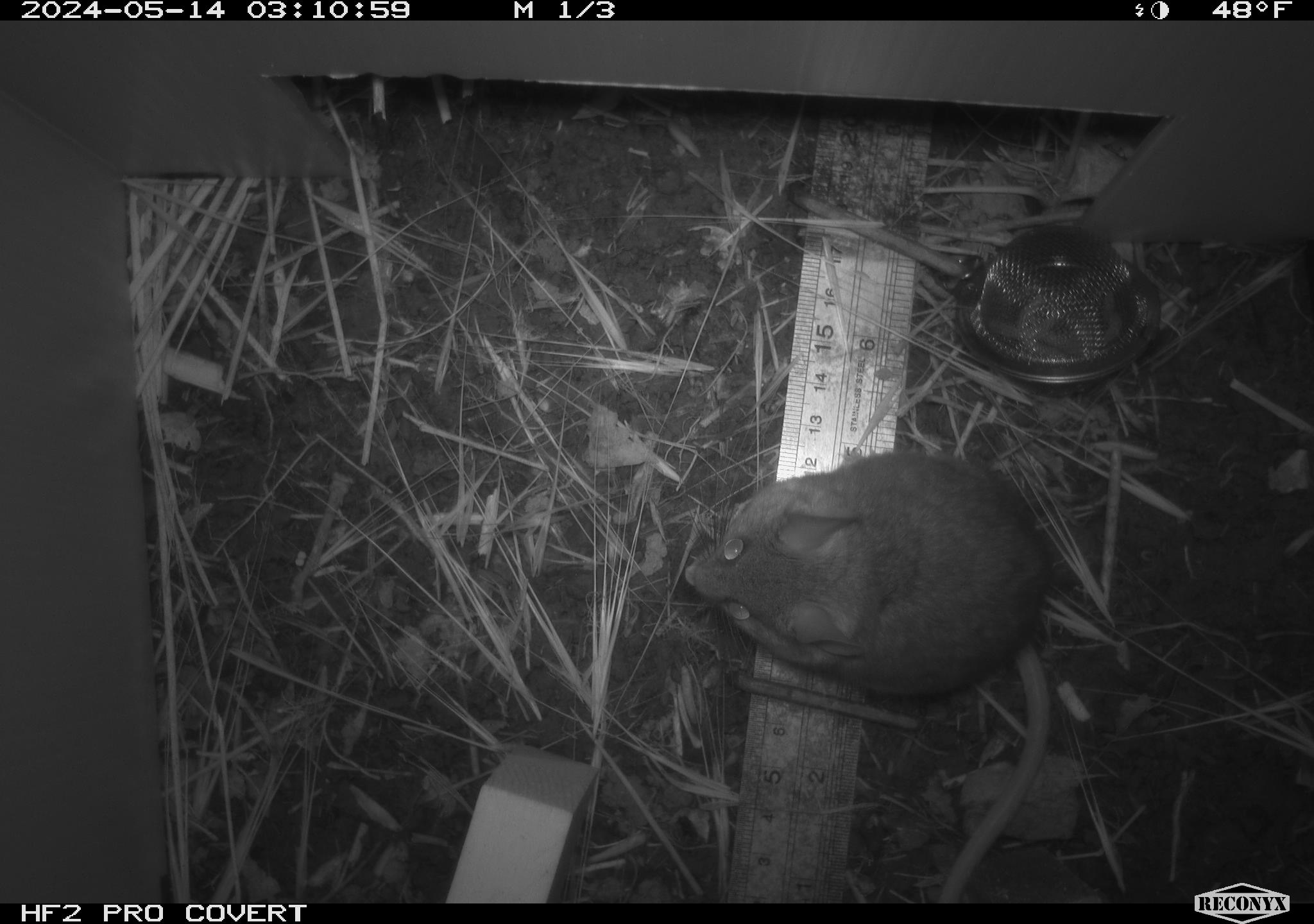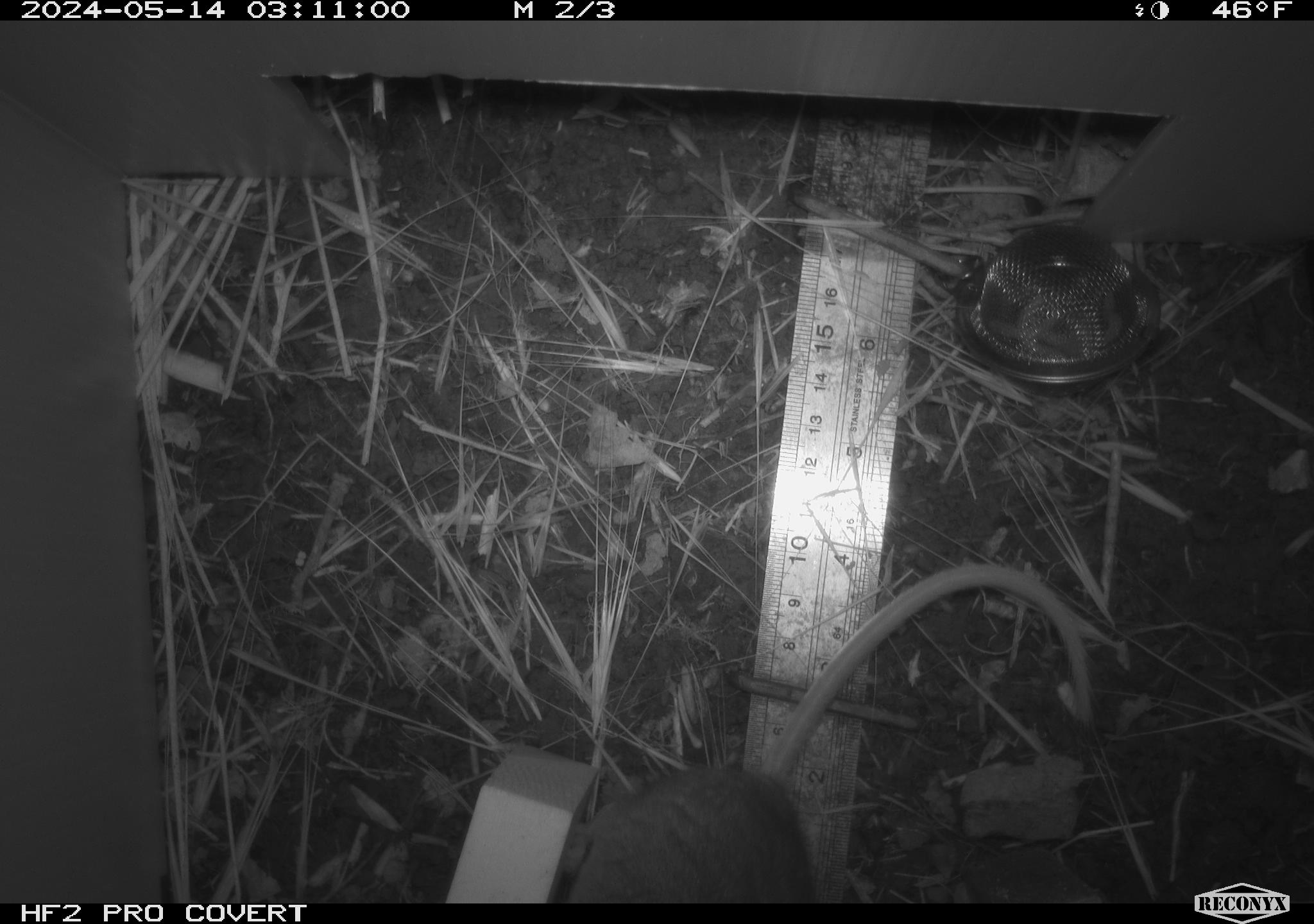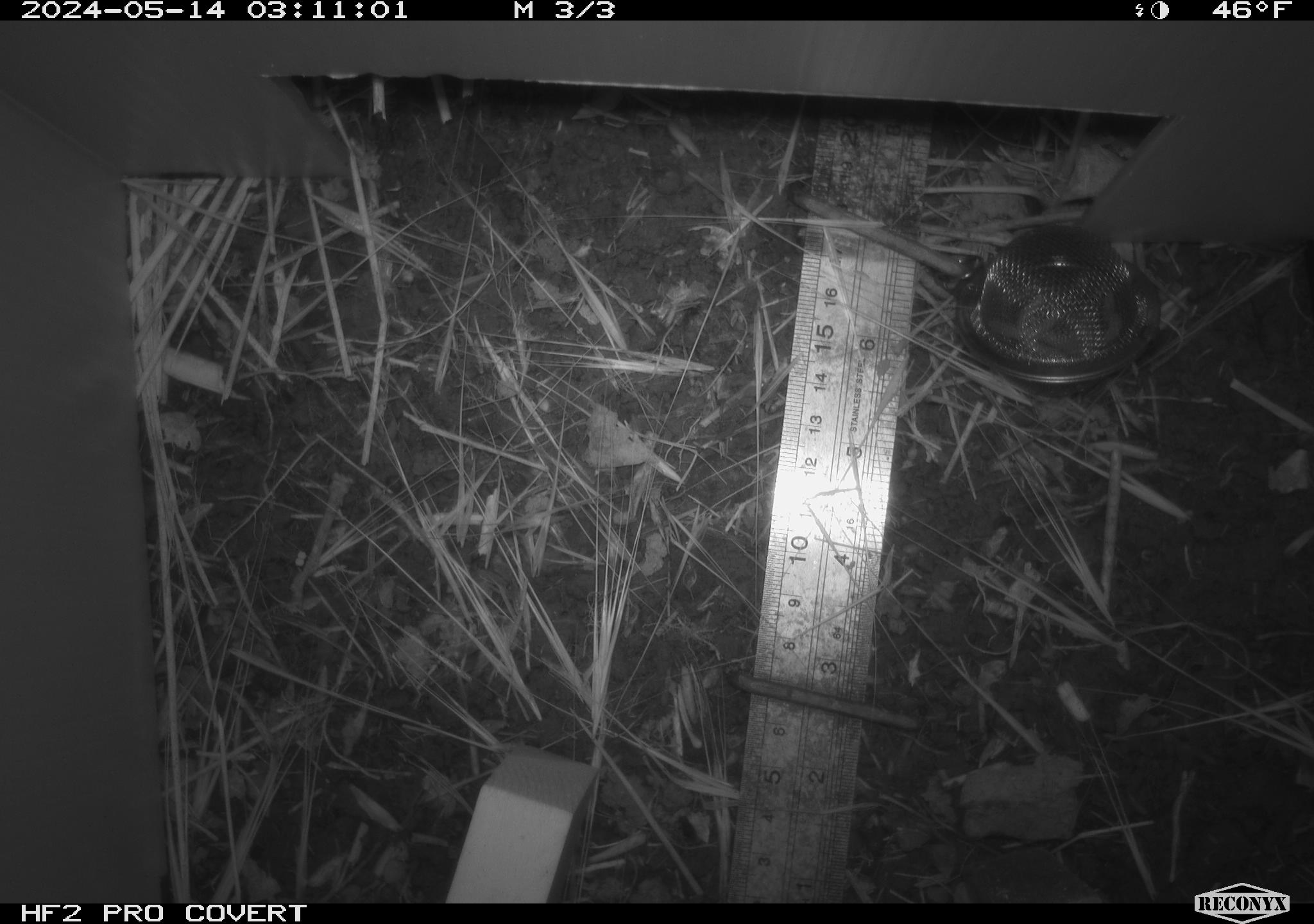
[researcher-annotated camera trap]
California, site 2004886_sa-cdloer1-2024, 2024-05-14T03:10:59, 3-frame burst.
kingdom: Animalia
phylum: Chordata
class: Mammalia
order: Rodentia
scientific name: Rodentia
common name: mouse species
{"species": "mouse species (Rodentia)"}